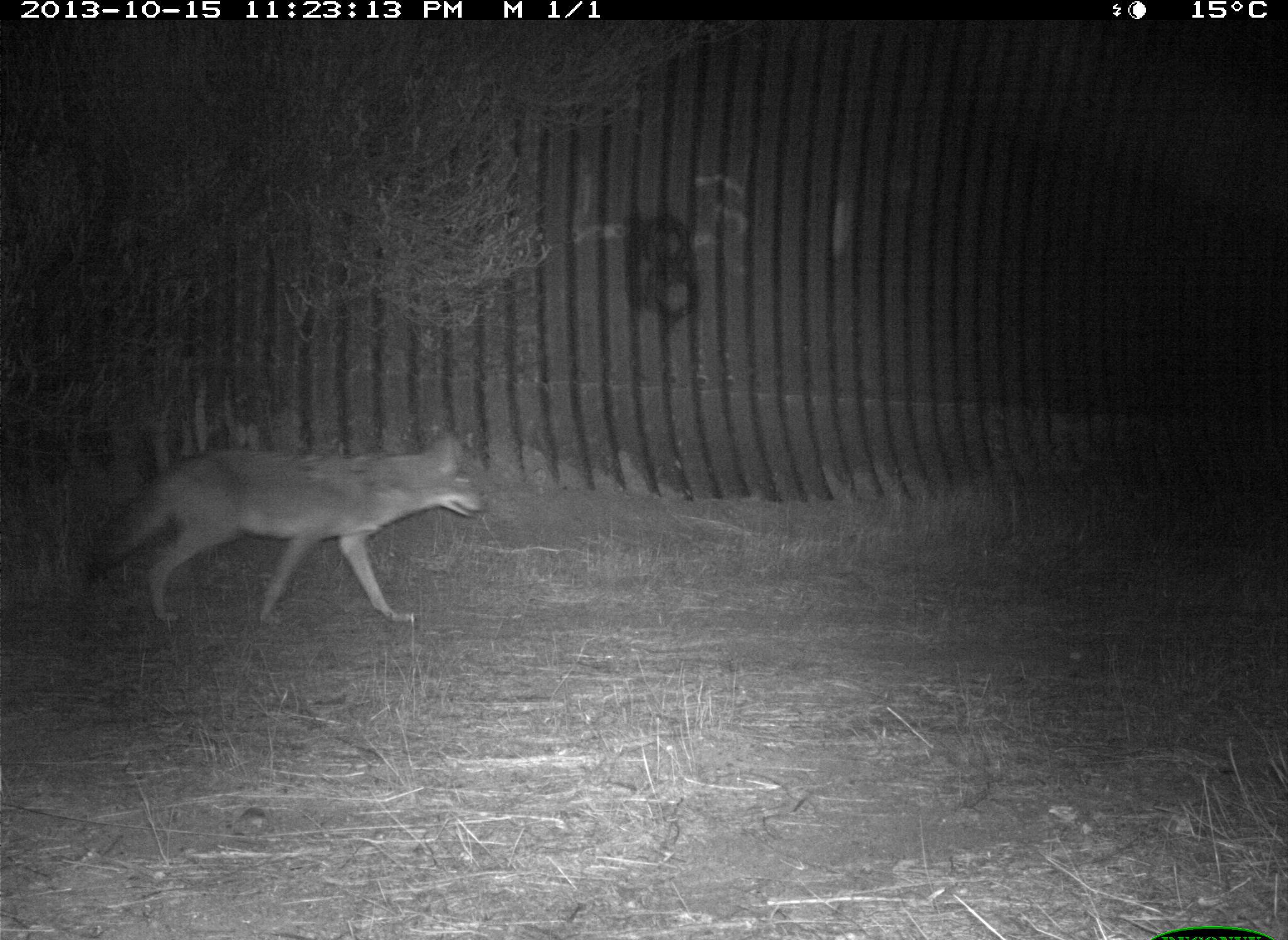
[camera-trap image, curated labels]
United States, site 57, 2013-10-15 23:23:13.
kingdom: Animalia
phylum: Chordata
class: Mammalia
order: Carnivora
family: Canidae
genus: Canis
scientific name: Canis latrans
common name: coyote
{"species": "coyote (Canis latrans)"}